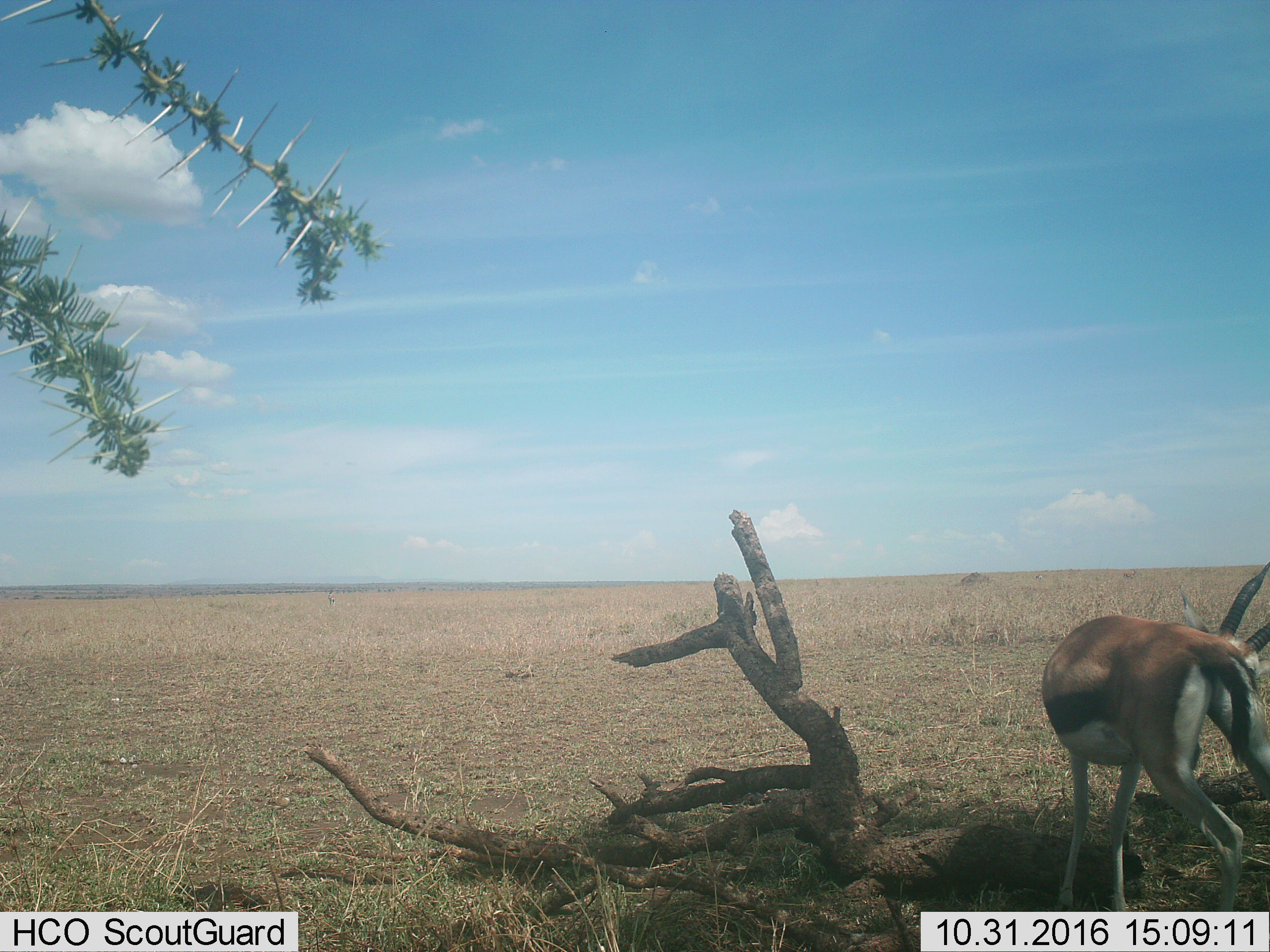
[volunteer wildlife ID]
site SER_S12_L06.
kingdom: Animalia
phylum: Chordata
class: Mammalia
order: Artiodactyla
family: Bovidae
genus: Eudorcas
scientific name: Eudorcas thomsonii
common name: thomson's gazelle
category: gazellethomsons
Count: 1.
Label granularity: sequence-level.